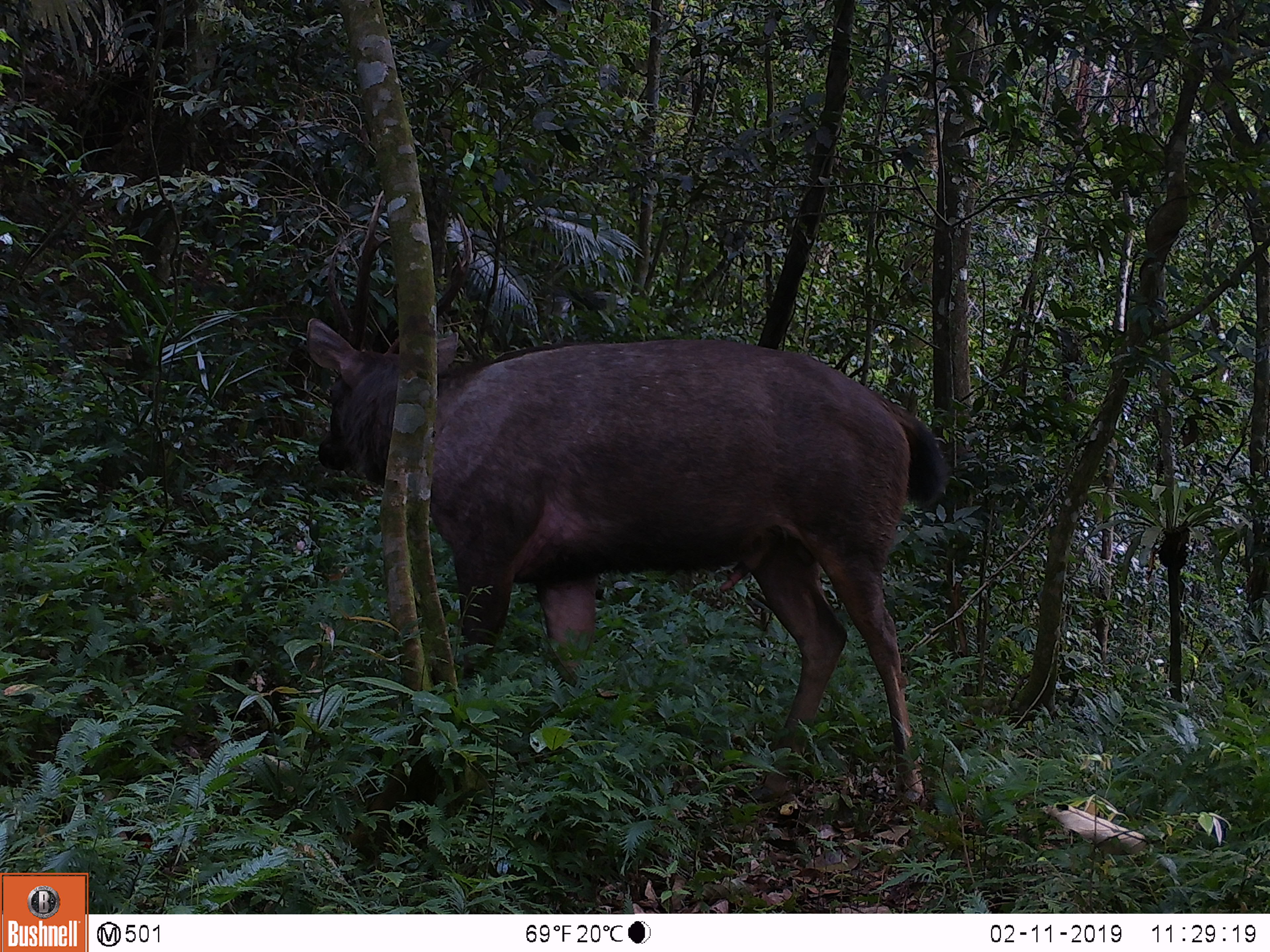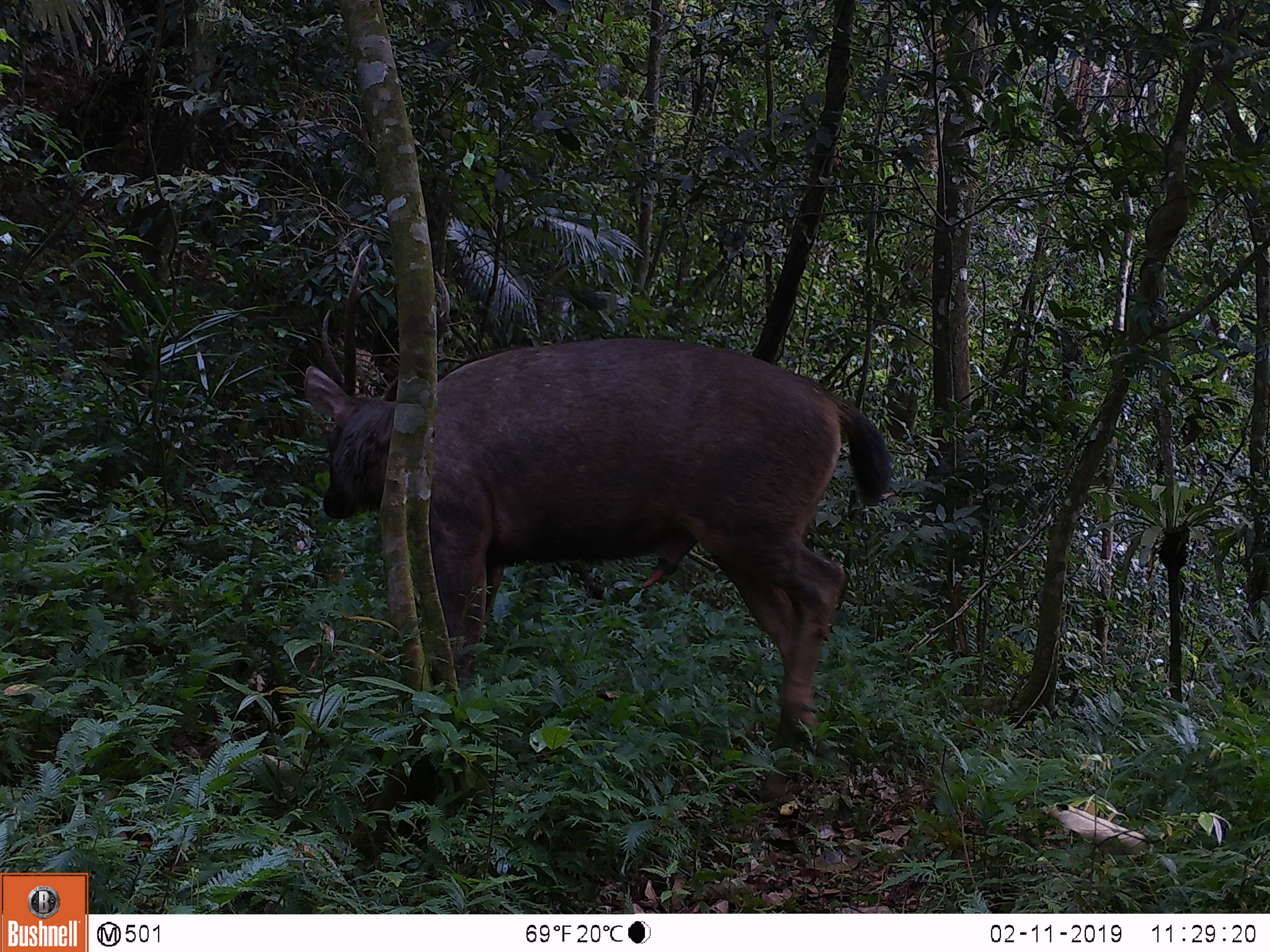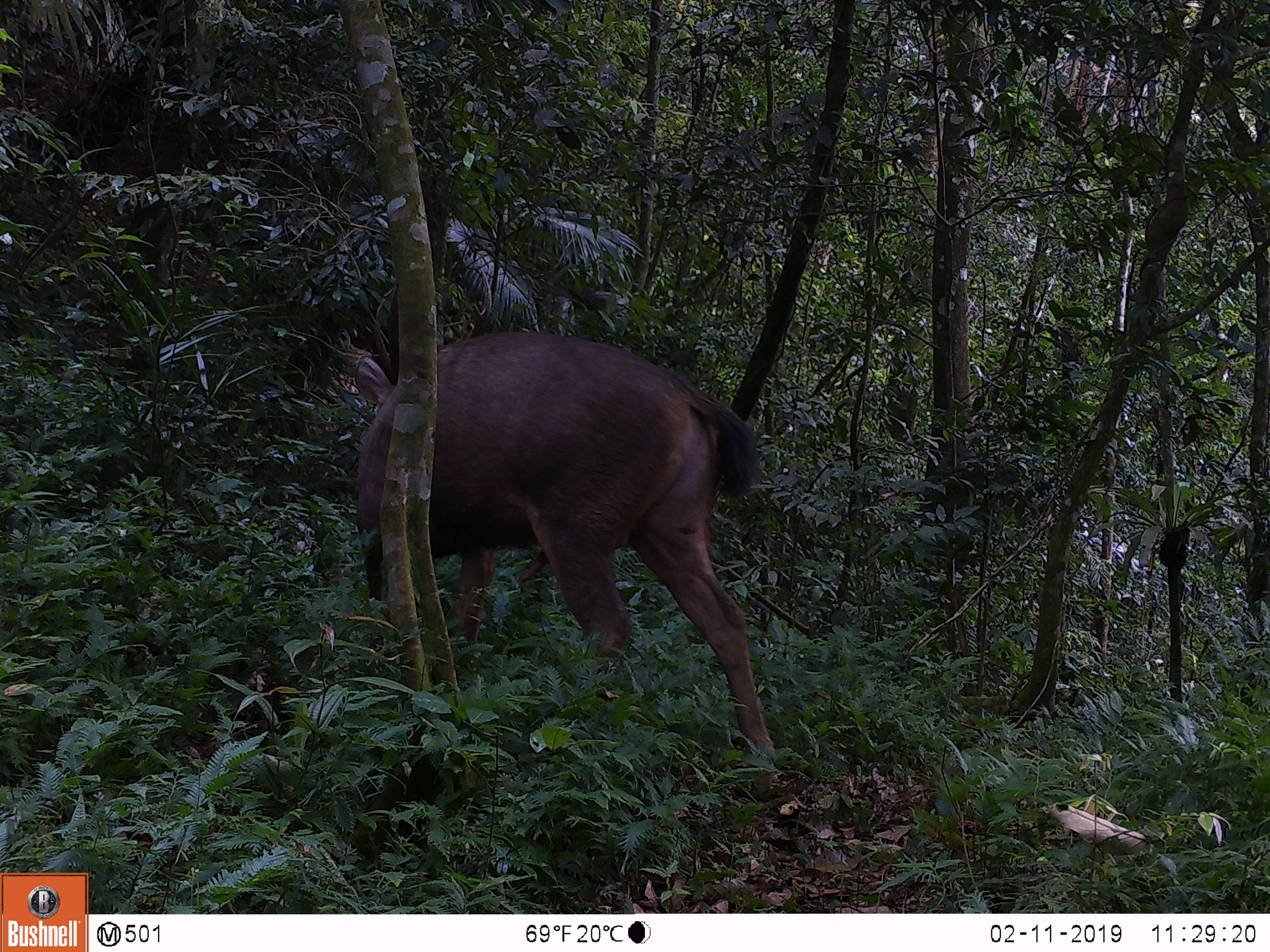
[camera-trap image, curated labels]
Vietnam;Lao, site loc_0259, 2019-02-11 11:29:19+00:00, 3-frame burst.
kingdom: Animalia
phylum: Chordata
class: Mammalia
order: Artiodactyla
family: Cervidae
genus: Rusa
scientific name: Rusa unicolor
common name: sambar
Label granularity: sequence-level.